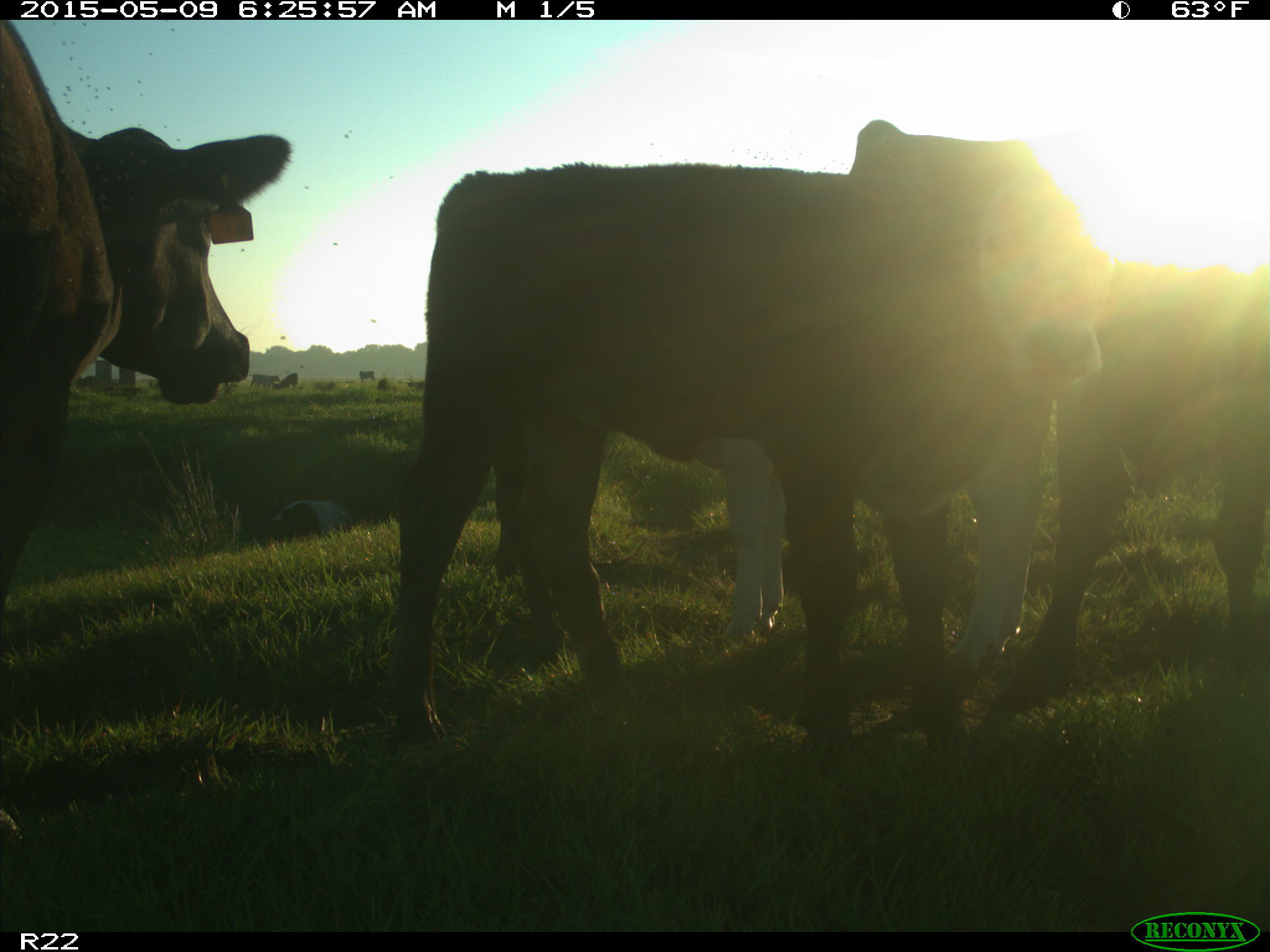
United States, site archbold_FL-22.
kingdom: Animalia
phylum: Chordata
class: Mammalia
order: Artiodactyla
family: Bovidae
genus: Bos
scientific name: Bos taurus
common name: domestic cow